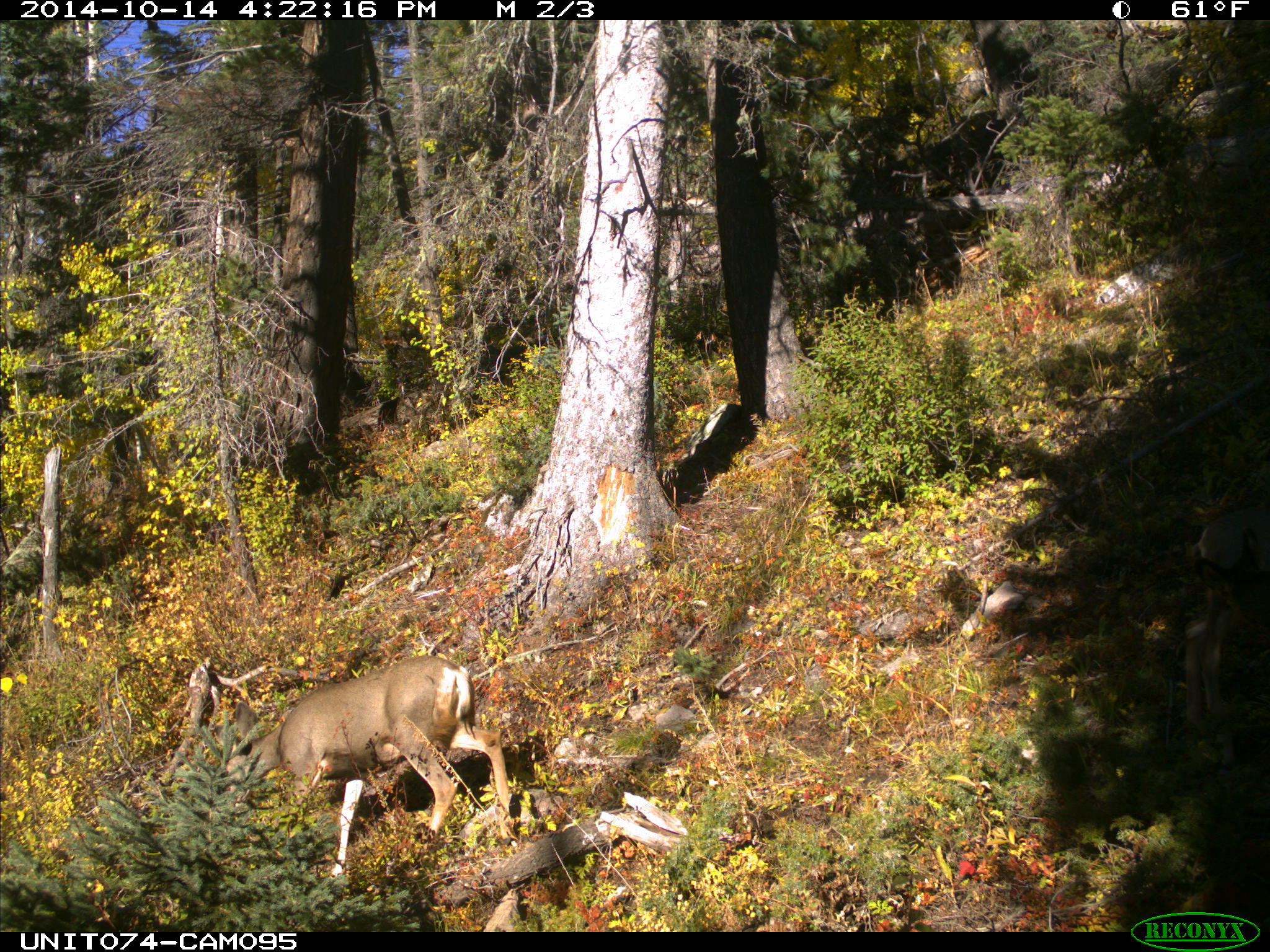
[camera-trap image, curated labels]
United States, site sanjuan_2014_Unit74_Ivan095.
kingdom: Animalia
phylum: Chordata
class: Mammalia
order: Artiodactyla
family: Cervidae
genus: Odocoileus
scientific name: Odocoileus hemionus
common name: mule deer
Odocoileus hemionus (mule deer).